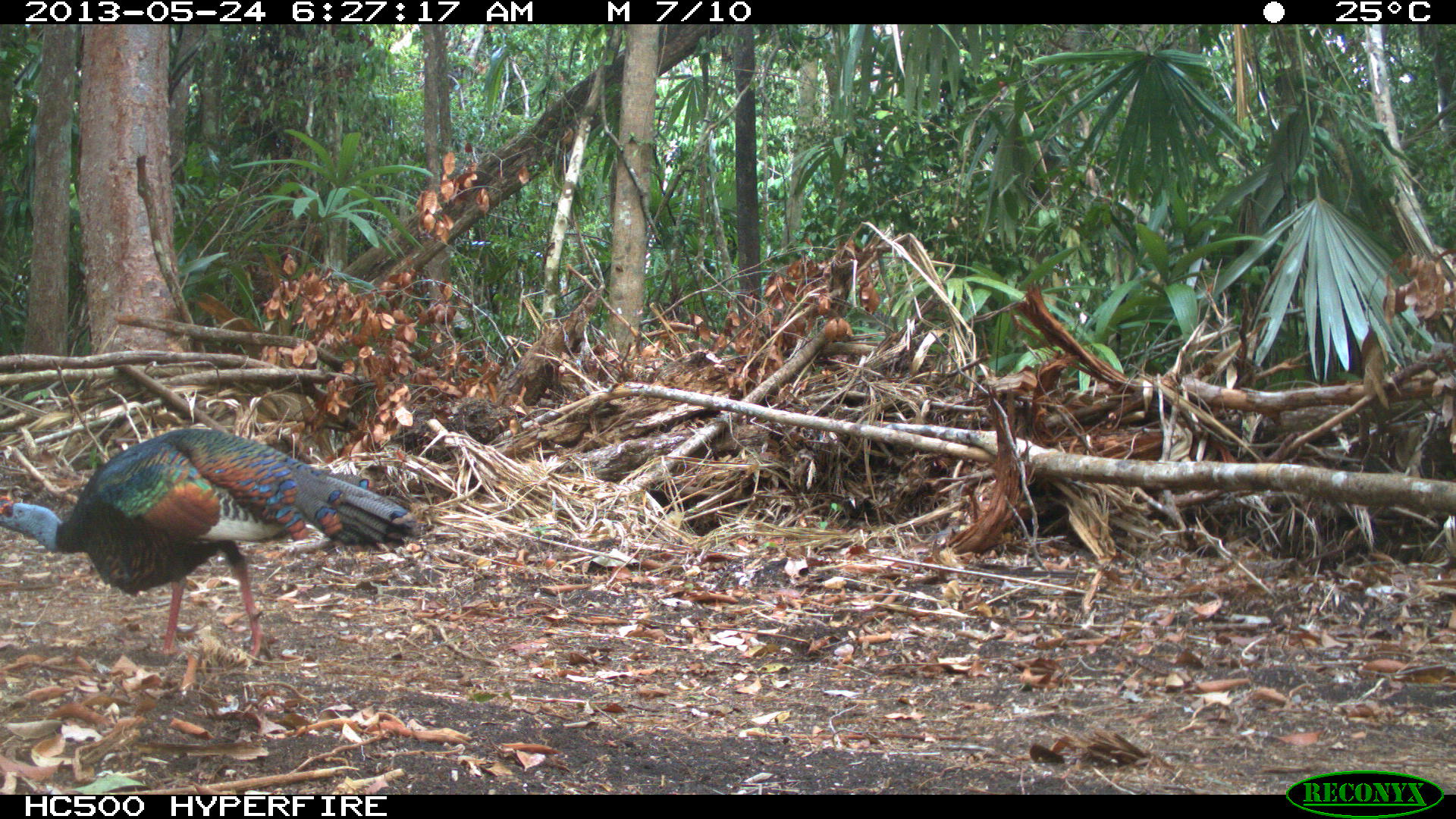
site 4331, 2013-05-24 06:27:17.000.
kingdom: Animalia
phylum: Chordata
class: Aves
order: Galliformes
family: Phasianidae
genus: Meleagris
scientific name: Meleagris ocellata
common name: ocellated turkey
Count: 1.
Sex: male.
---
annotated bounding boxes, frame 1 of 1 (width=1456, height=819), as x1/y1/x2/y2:
meleagris ocellata: 0/427/420/671